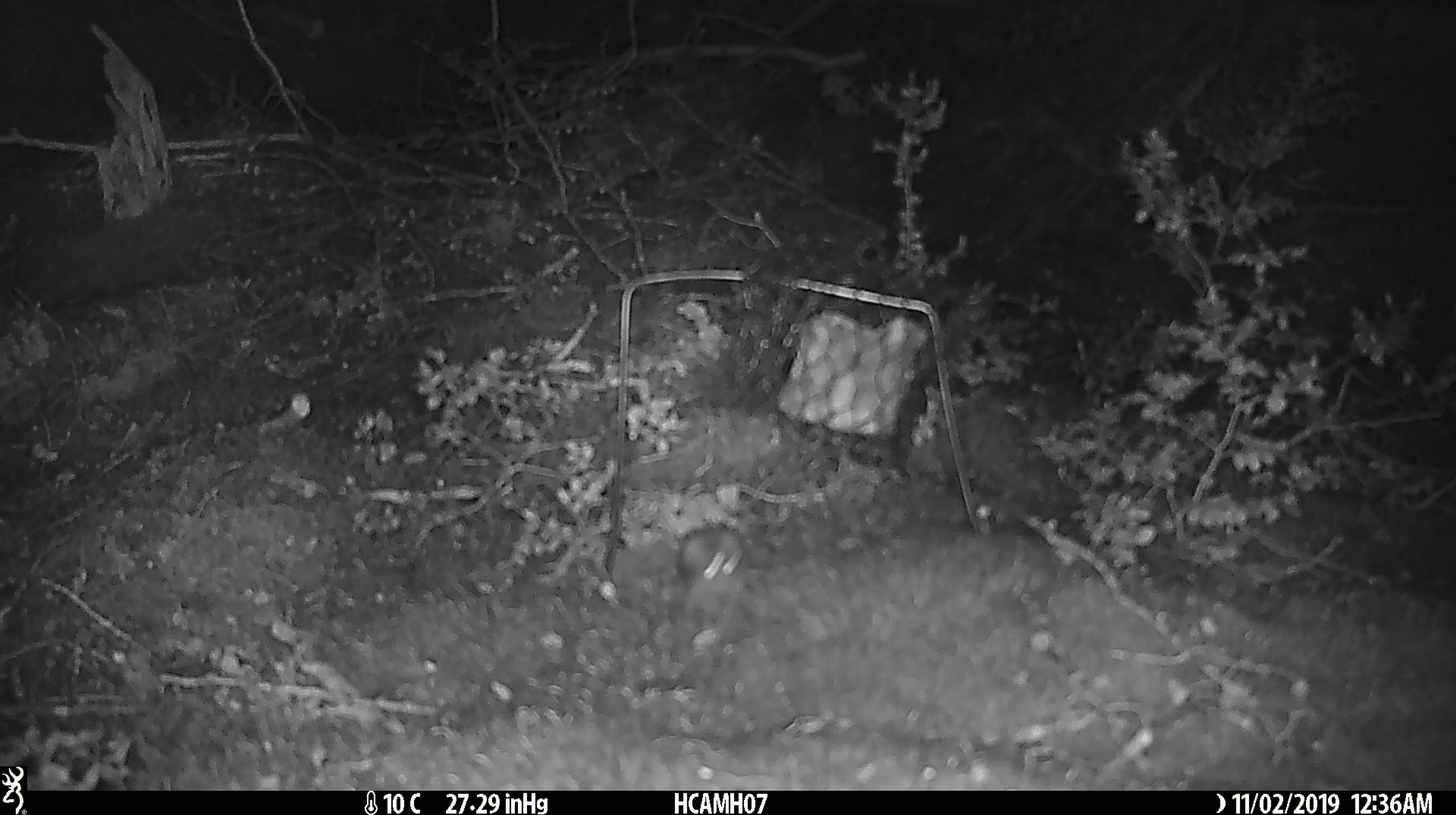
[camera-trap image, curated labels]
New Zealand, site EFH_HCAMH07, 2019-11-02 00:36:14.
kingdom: Animalia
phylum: Chordata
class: Mammalia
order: Rodentia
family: Muridae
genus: Mus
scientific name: Mus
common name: mouse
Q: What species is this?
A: Mouse (Mus).